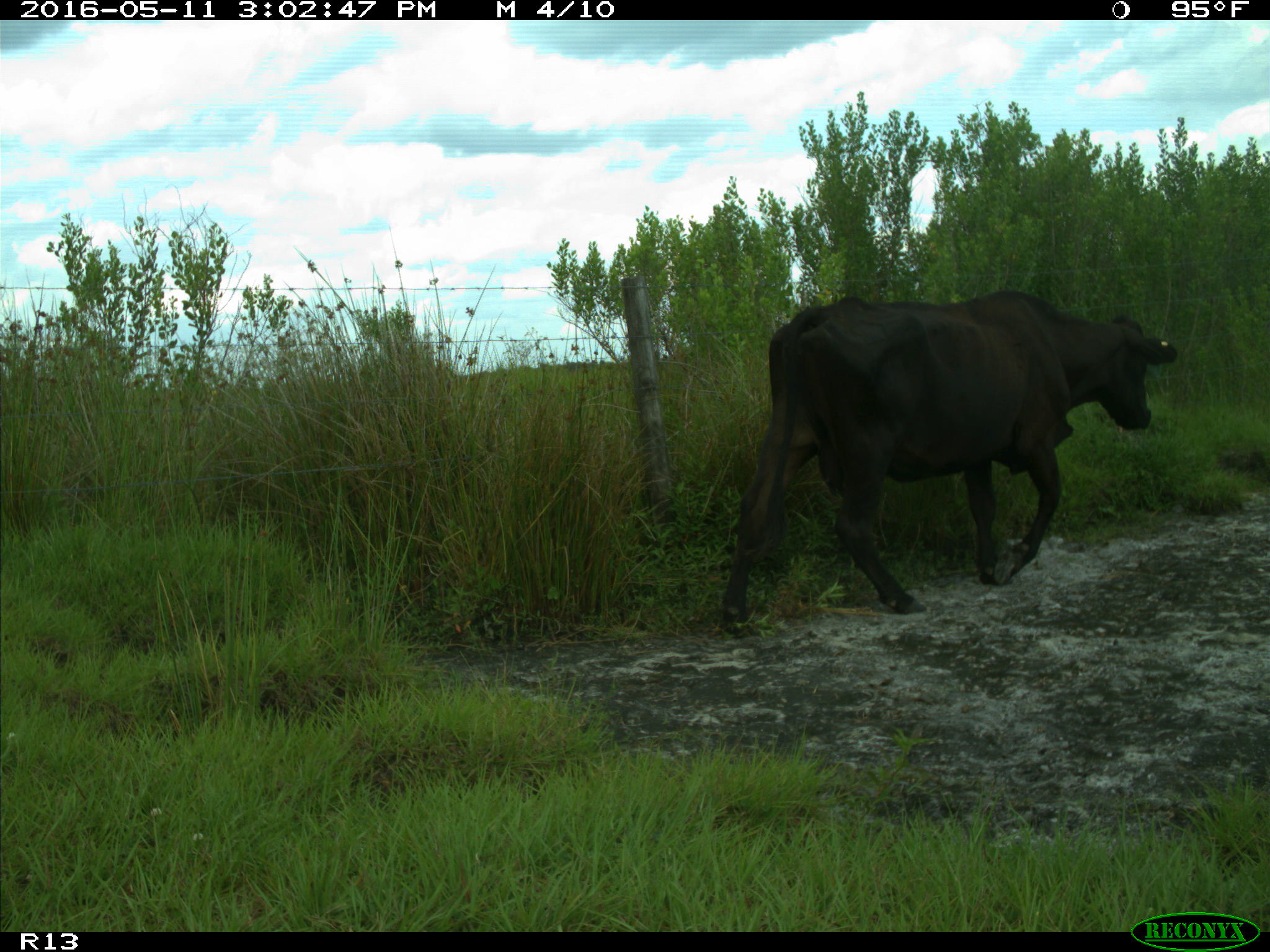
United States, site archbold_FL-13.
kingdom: Animalia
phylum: Chordata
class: Mammalia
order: Artiodactyla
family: Bovidae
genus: Bos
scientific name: Bos taurus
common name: domestic cow